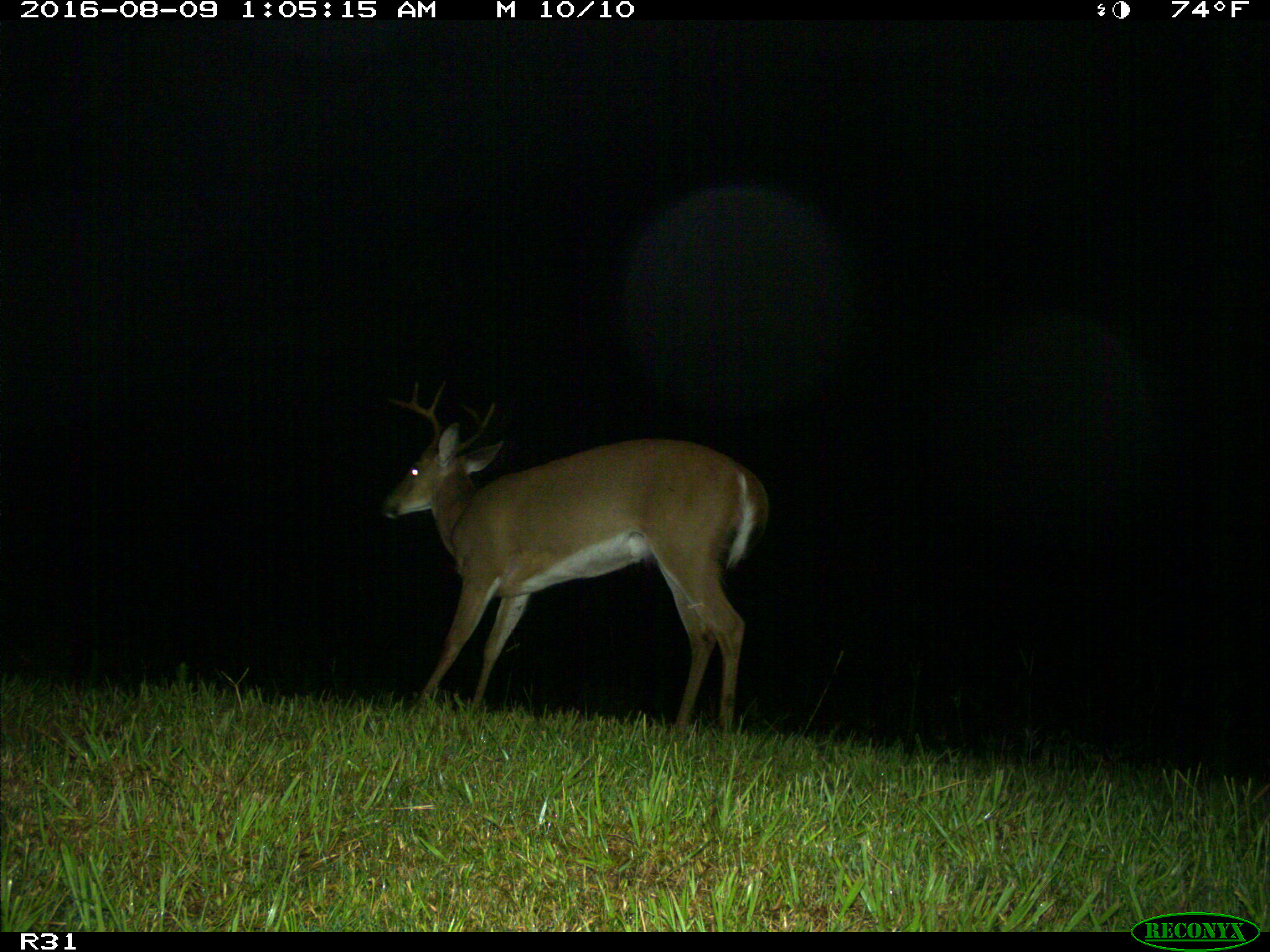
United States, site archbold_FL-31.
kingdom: Animalia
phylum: Chordata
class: Mammalia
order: Artiodactyla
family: Cervidae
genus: Odocoileus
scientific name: Odocoileus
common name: deer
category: unidentified deer